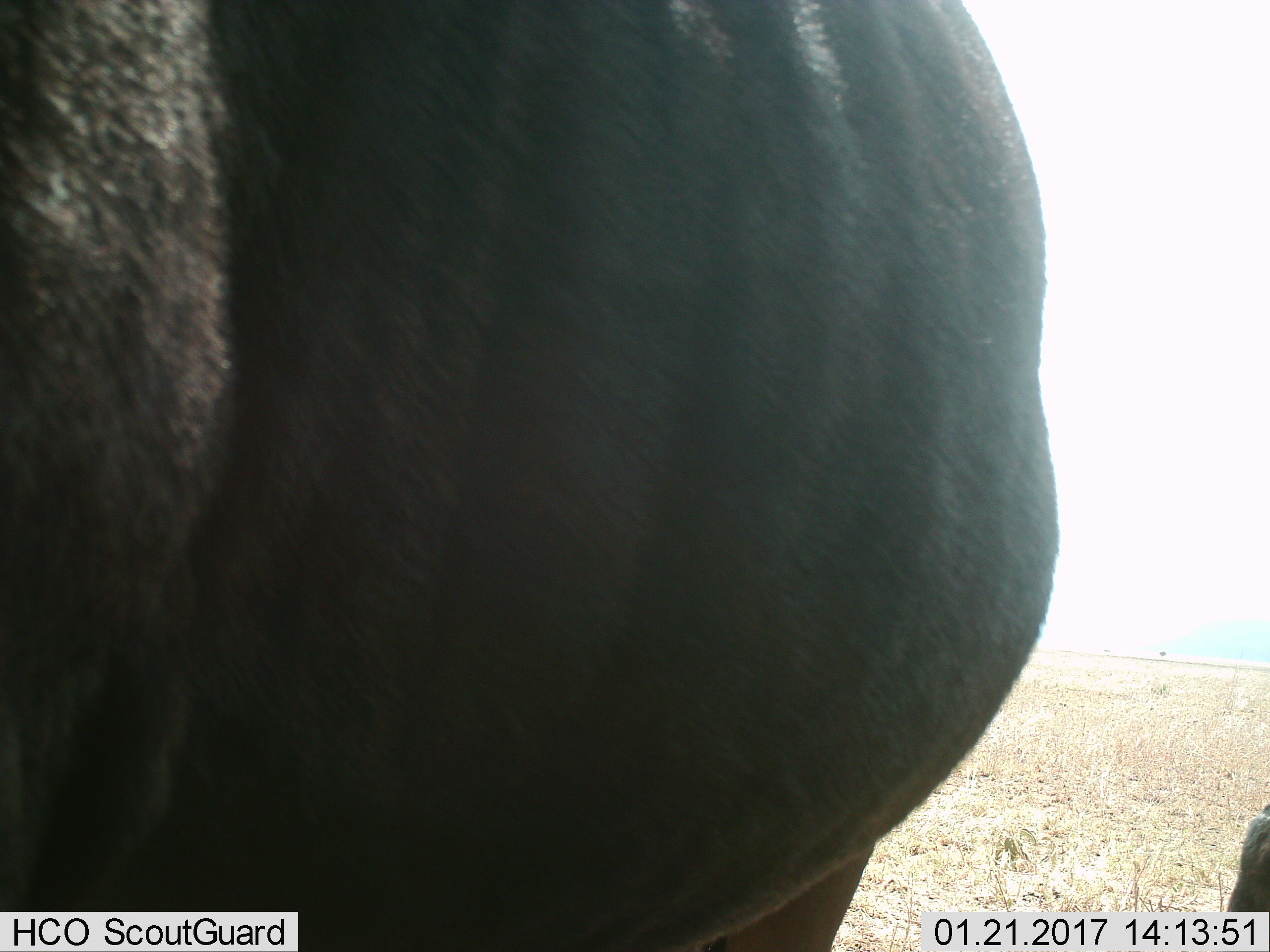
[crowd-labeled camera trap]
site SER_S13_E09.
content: unidentified animal